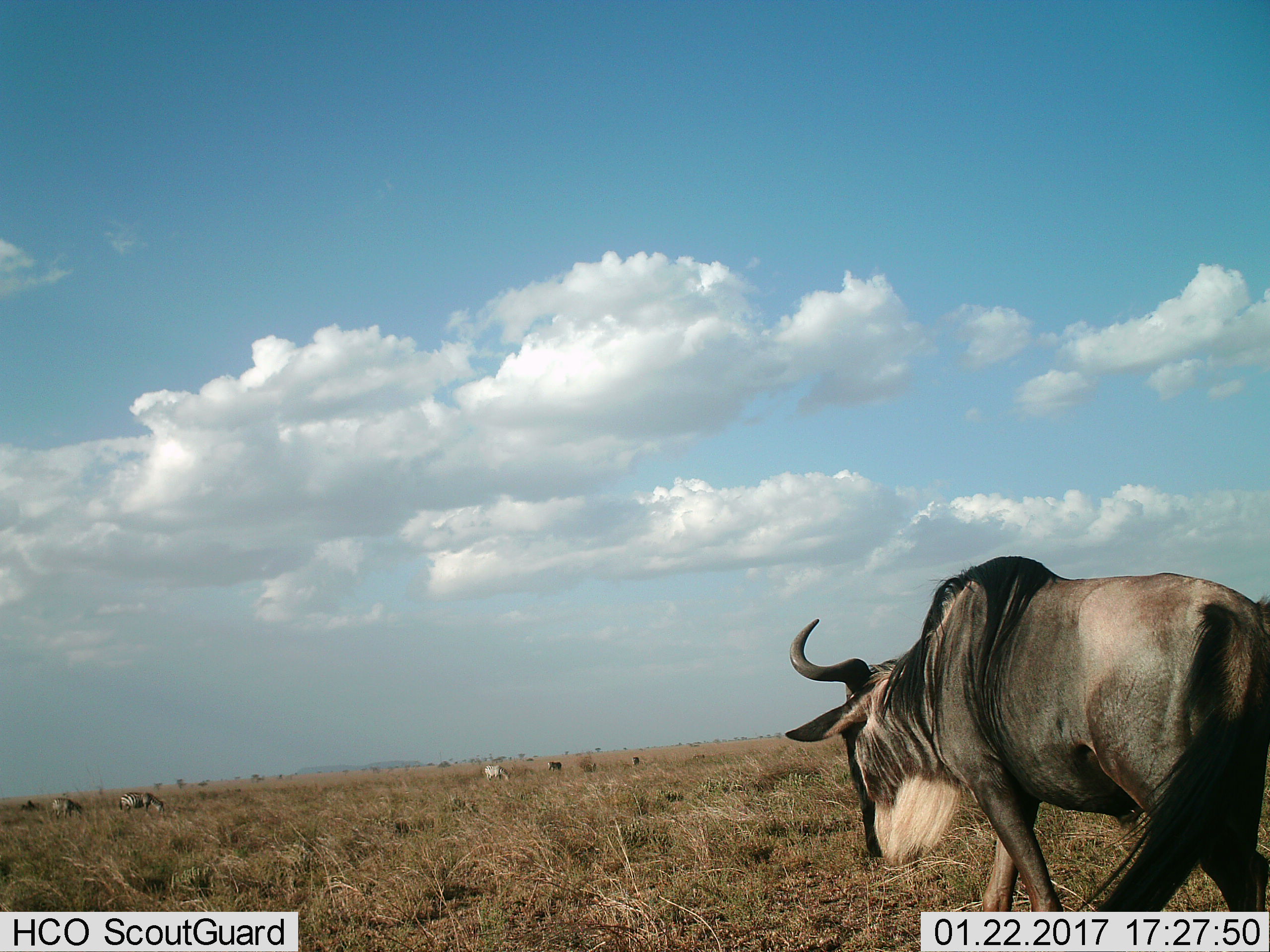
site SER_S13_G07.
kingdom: Animalia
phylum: Chordata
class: Mammalia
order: Artiodactyla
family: Bovidae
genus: Connochaetes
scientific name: Connochaetes taurinus taurinus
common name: blue wildebeest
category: wildebeestblue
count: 1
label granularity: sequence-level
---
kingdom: Animalia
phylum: Chordata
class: Mammalia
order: Perissodactyla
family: Equidae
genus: Equus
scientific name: Equus quagga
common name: plains zebra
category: zebraplains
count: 5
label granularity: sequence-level